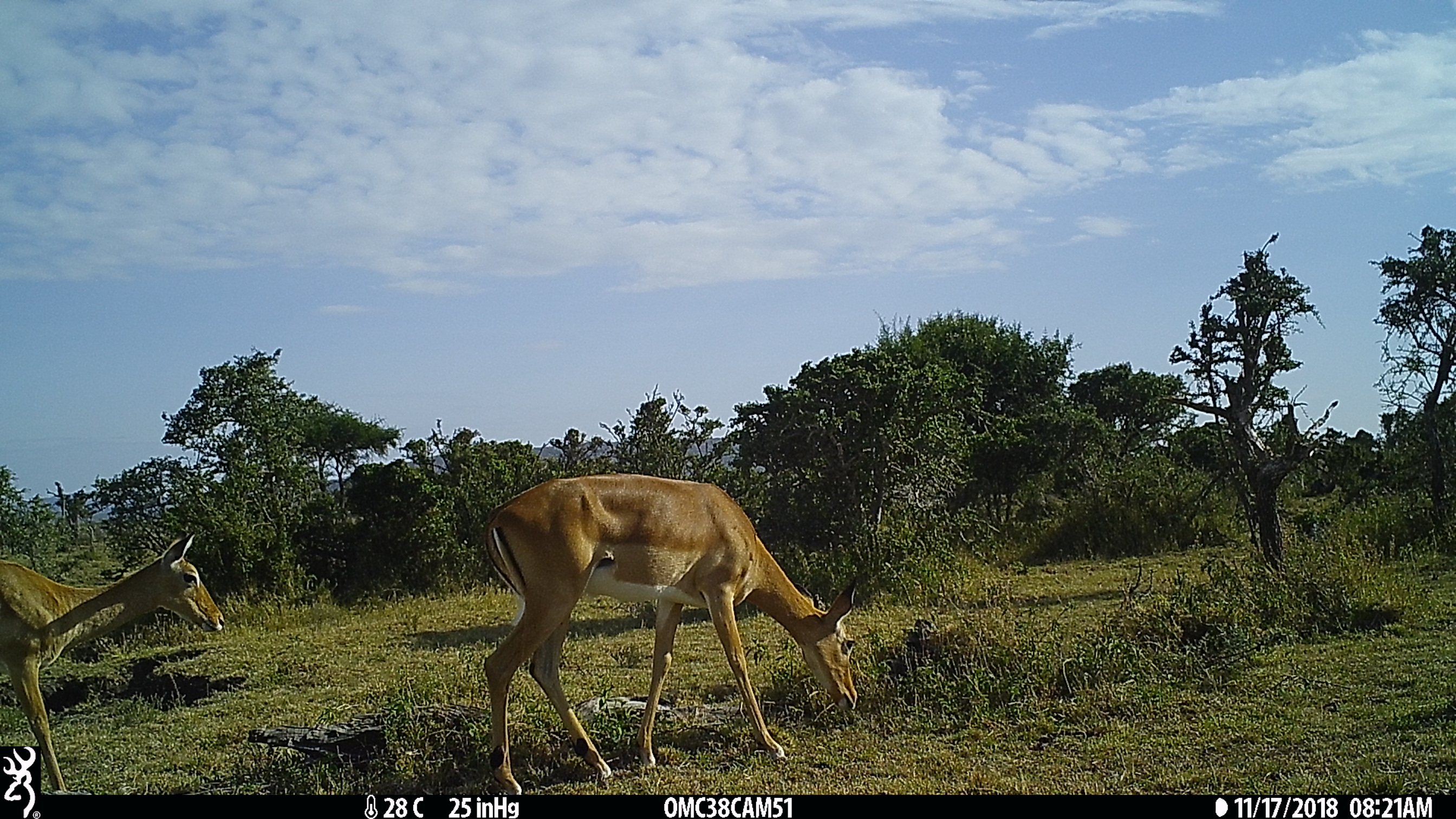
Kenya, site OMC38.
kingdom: Animalia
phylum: Chordata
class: Mammalia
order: Artiodactyla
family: Bovidae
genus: Aepyceros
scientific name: Aepyceros melampus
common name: impala